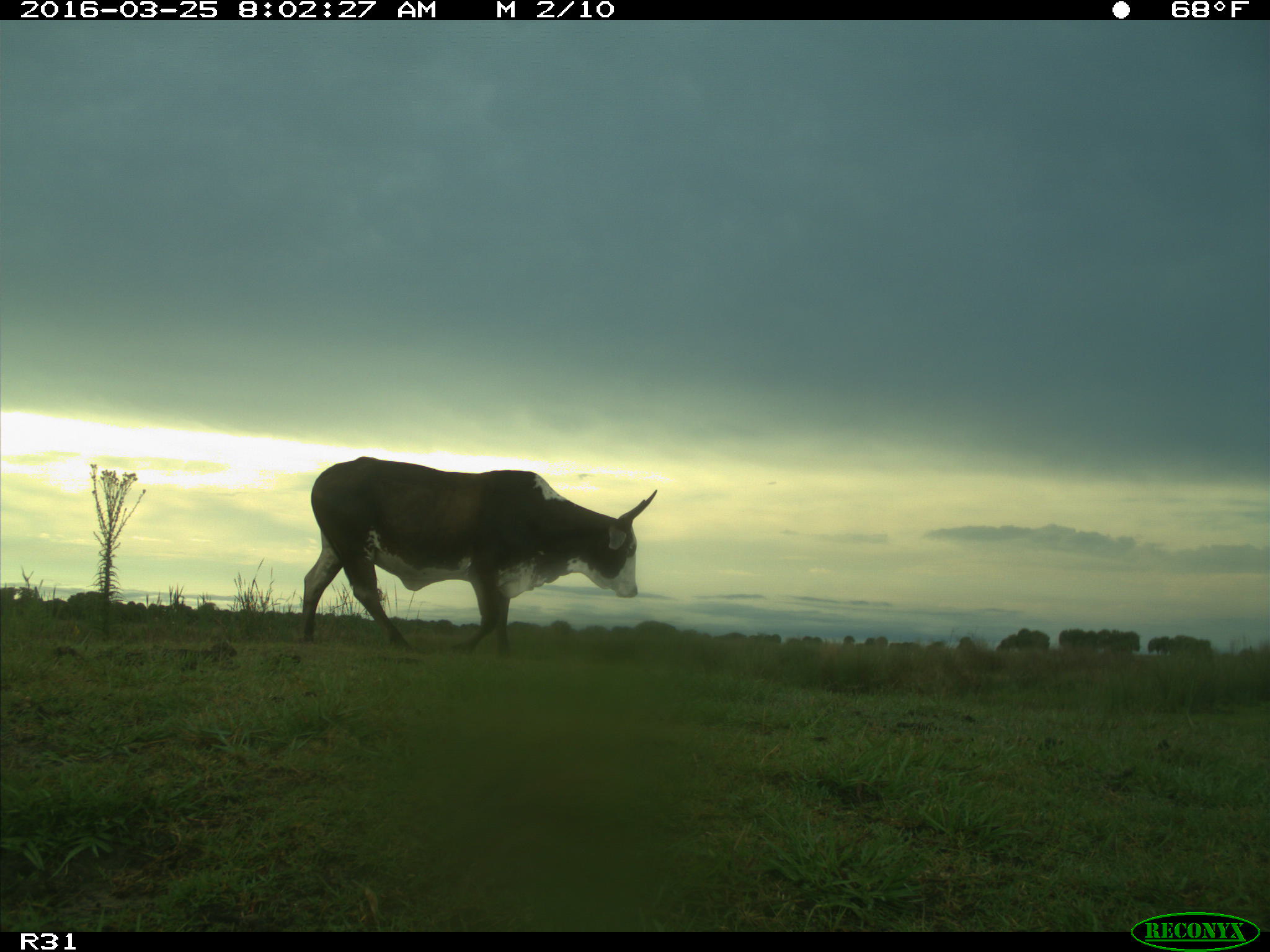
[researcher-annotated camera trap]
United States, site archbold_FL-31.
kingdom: Animalia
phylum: Chordata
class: Mammalia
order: Artiodactyla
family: Bovidae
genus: Bos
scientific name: Bos taurus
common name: domestic cow